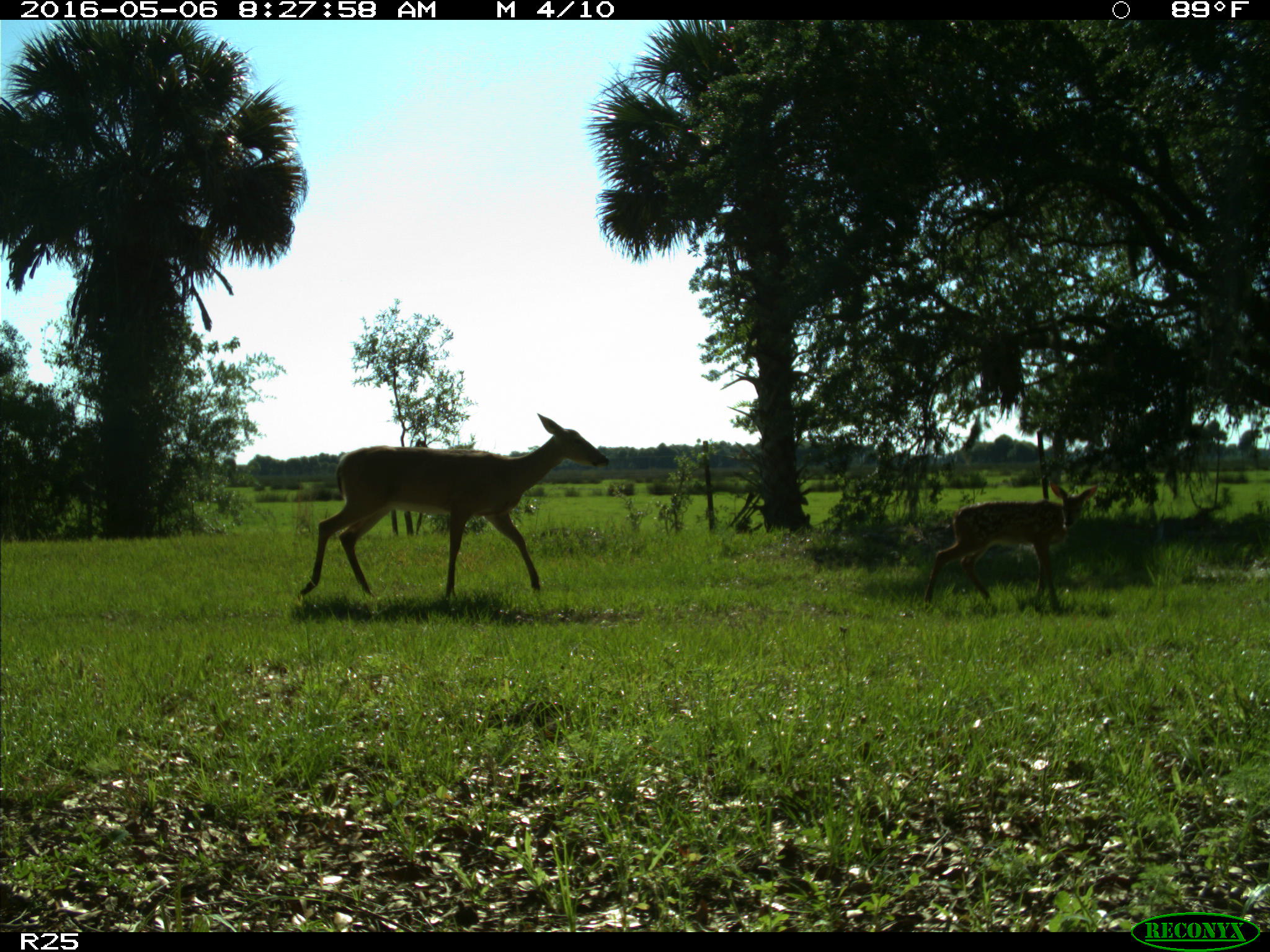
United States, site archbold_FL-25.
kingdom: Animalia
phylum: Chordata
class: Mammalia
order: Artiodactyla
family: Cervidae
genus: Odocoileus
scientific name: Odocoileus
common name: deer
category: unidentified deer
Unidentified deer (deer) (Odocoileus).